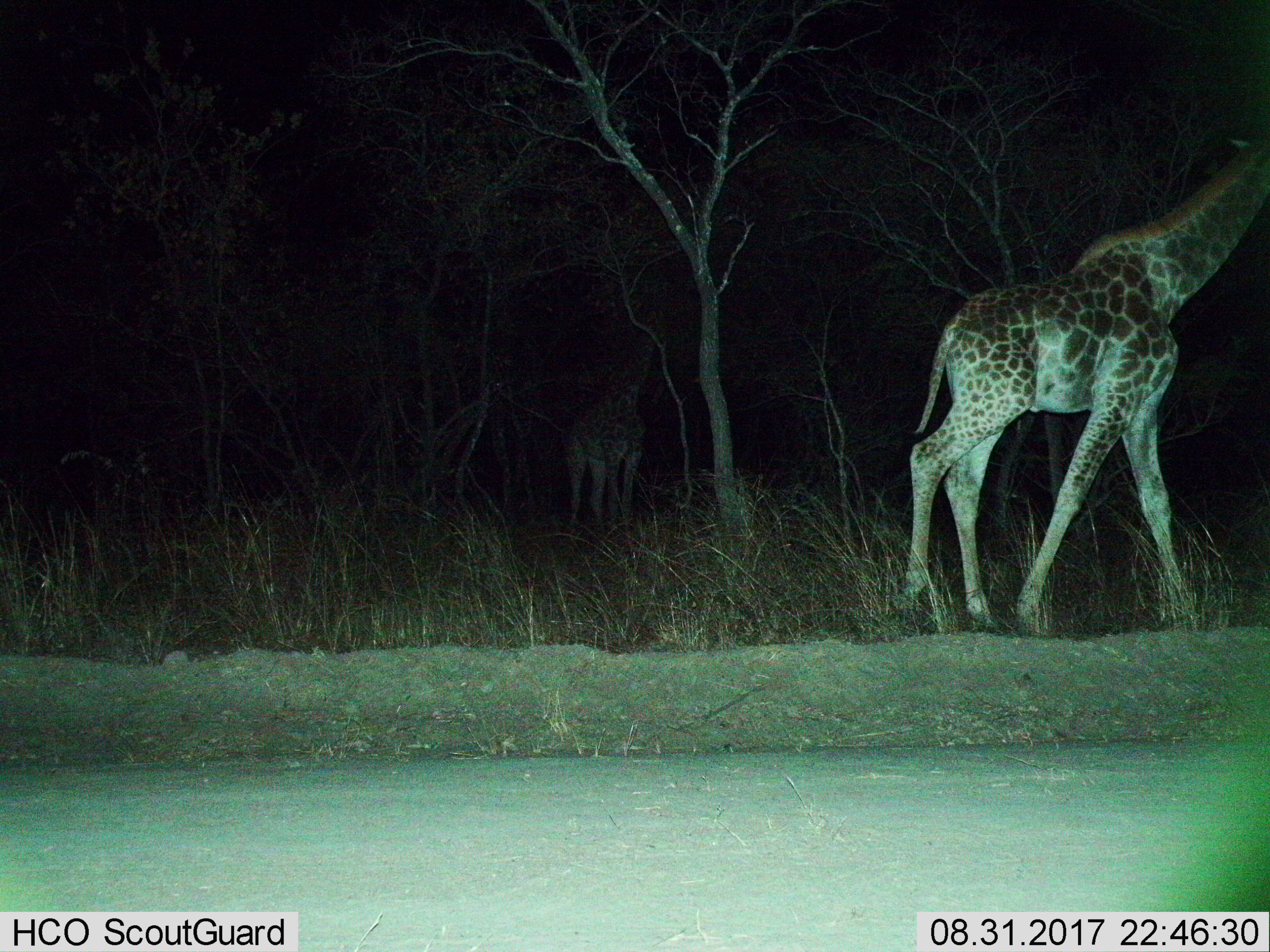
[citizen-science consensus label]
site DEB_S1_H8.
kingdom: Animalia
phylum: Chordata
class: Mammalia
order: Artiodactyla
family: Giraffidae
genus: Giraffa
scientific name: Giraffa camelopardalis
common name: giraffe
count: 2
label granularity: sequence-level